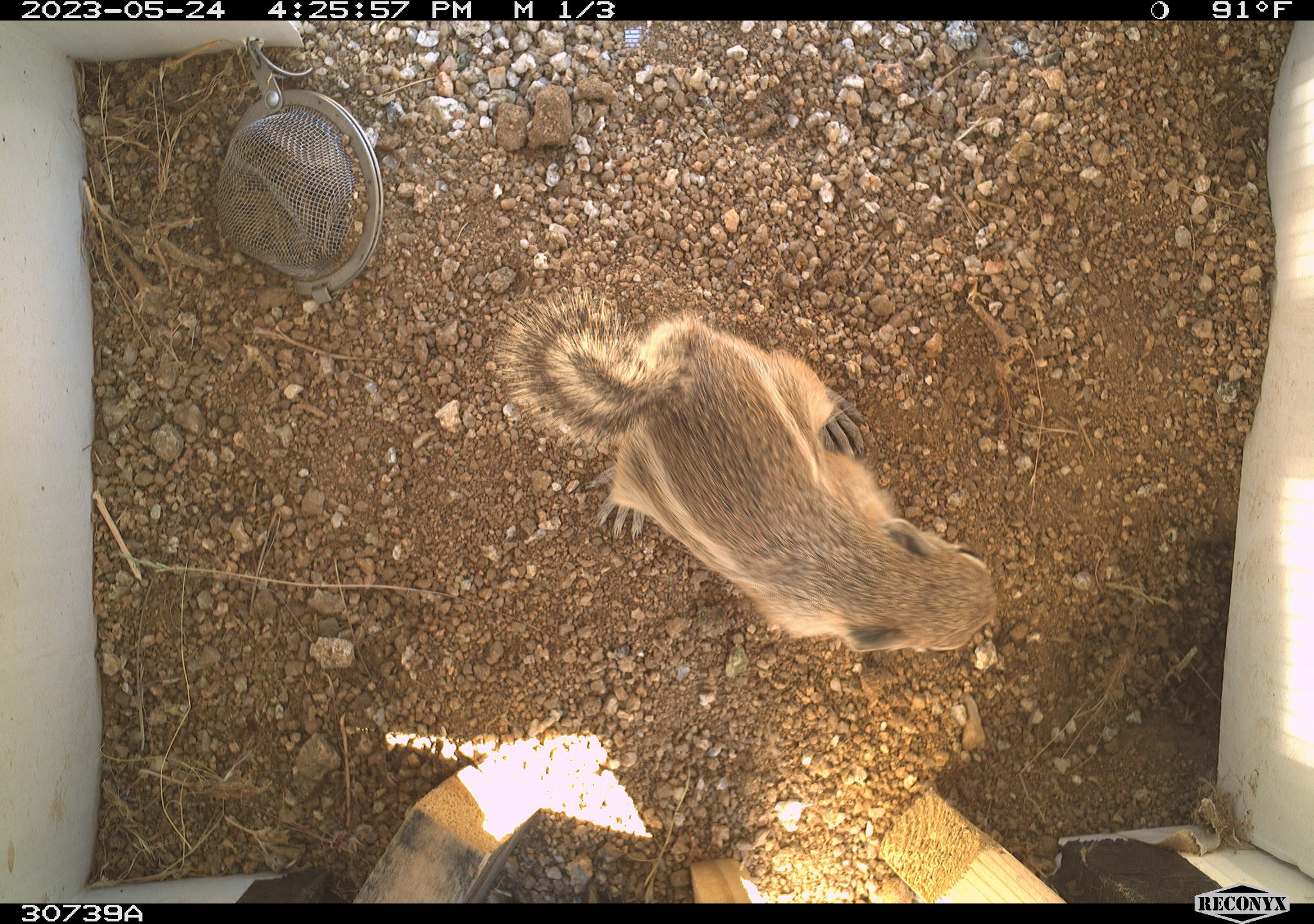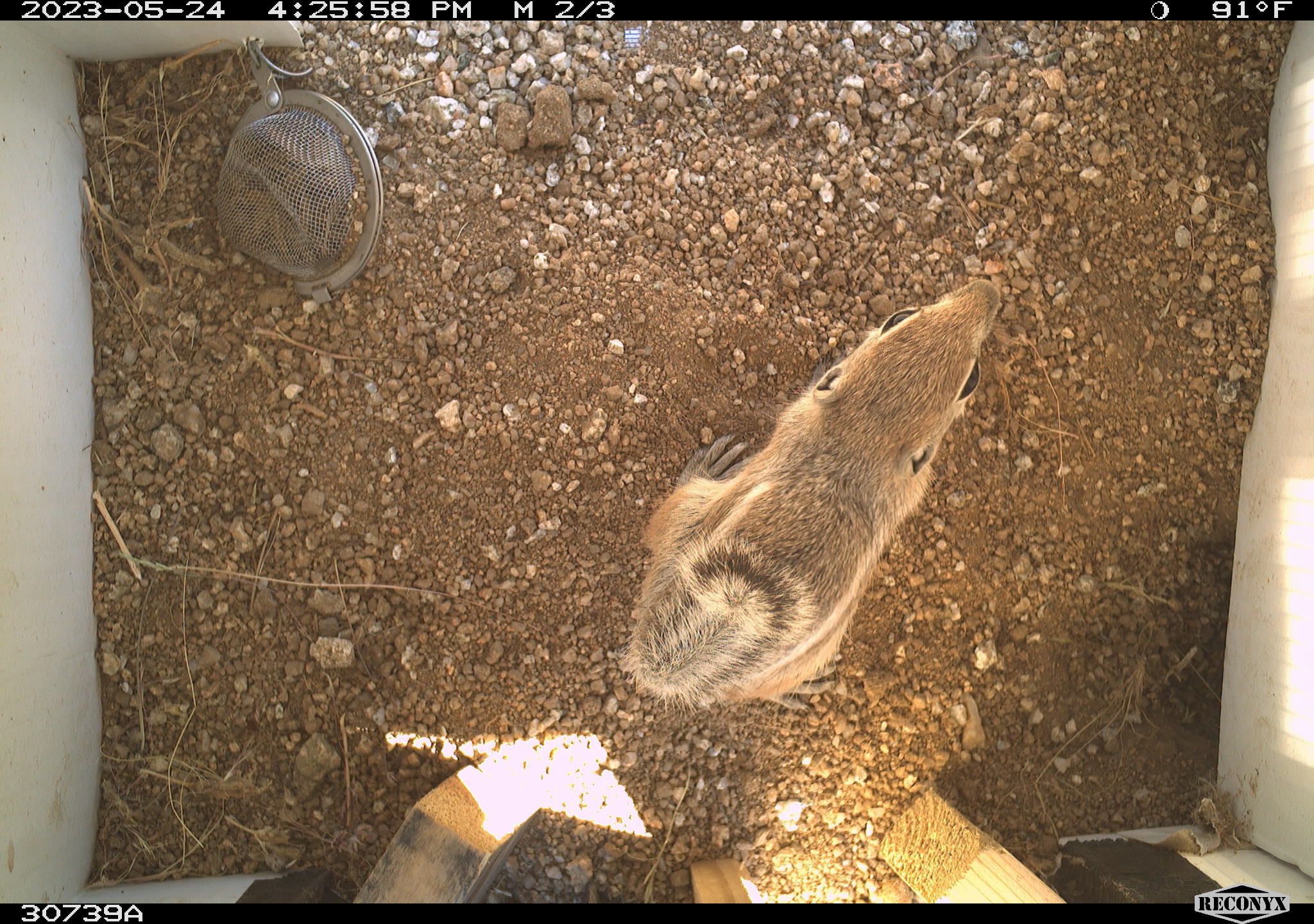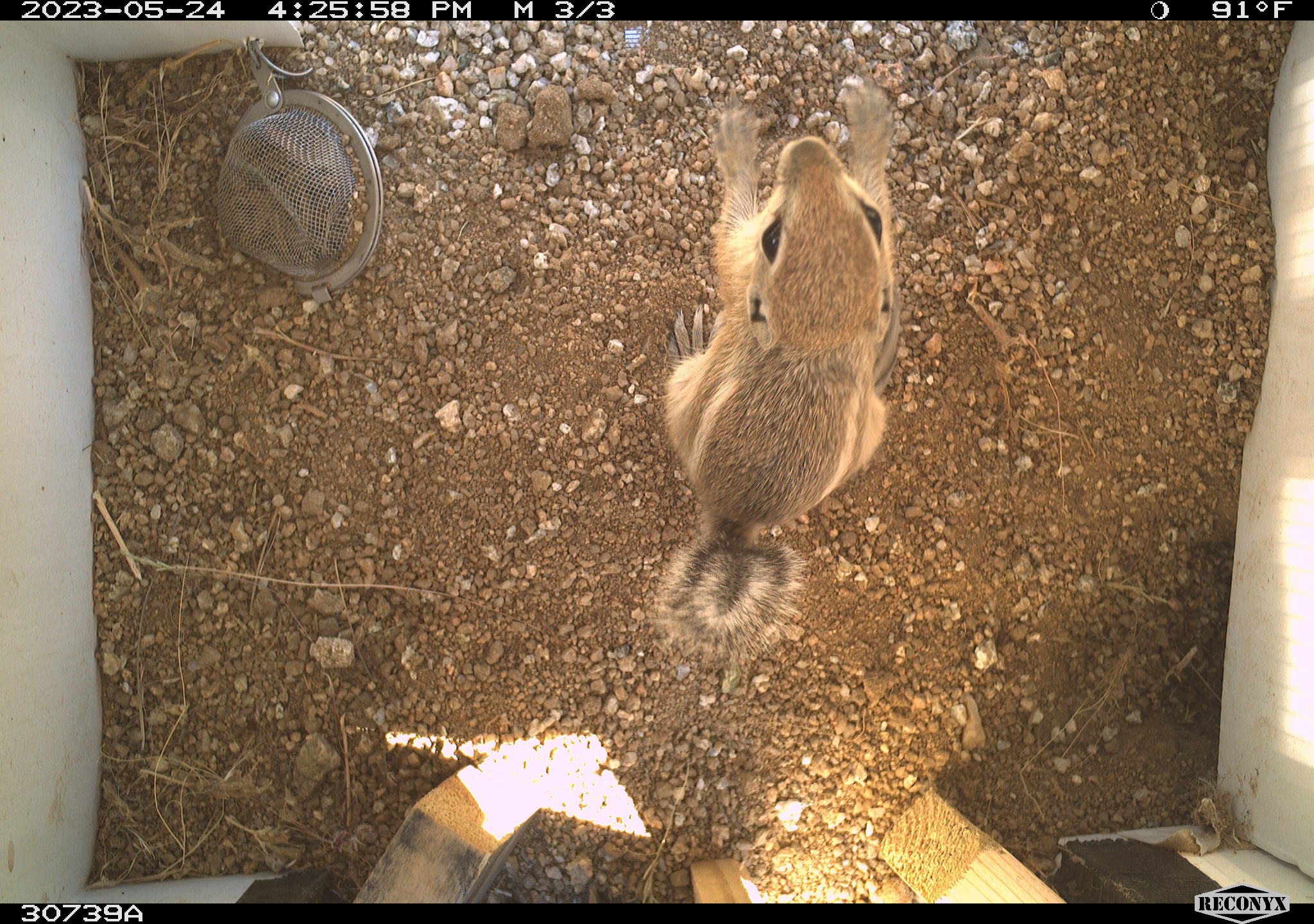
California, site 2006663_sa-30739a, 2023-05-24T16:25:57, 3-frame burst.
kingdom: Animalia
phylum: Chordata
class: Mammalia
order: Rodentia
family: Sciuridae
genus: Ammospermophilus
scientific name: Ammospermophilus leucurus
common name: white-tailed antelope squirrel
White-tailed antelope squirrel (Ammospermophilus leucurus).